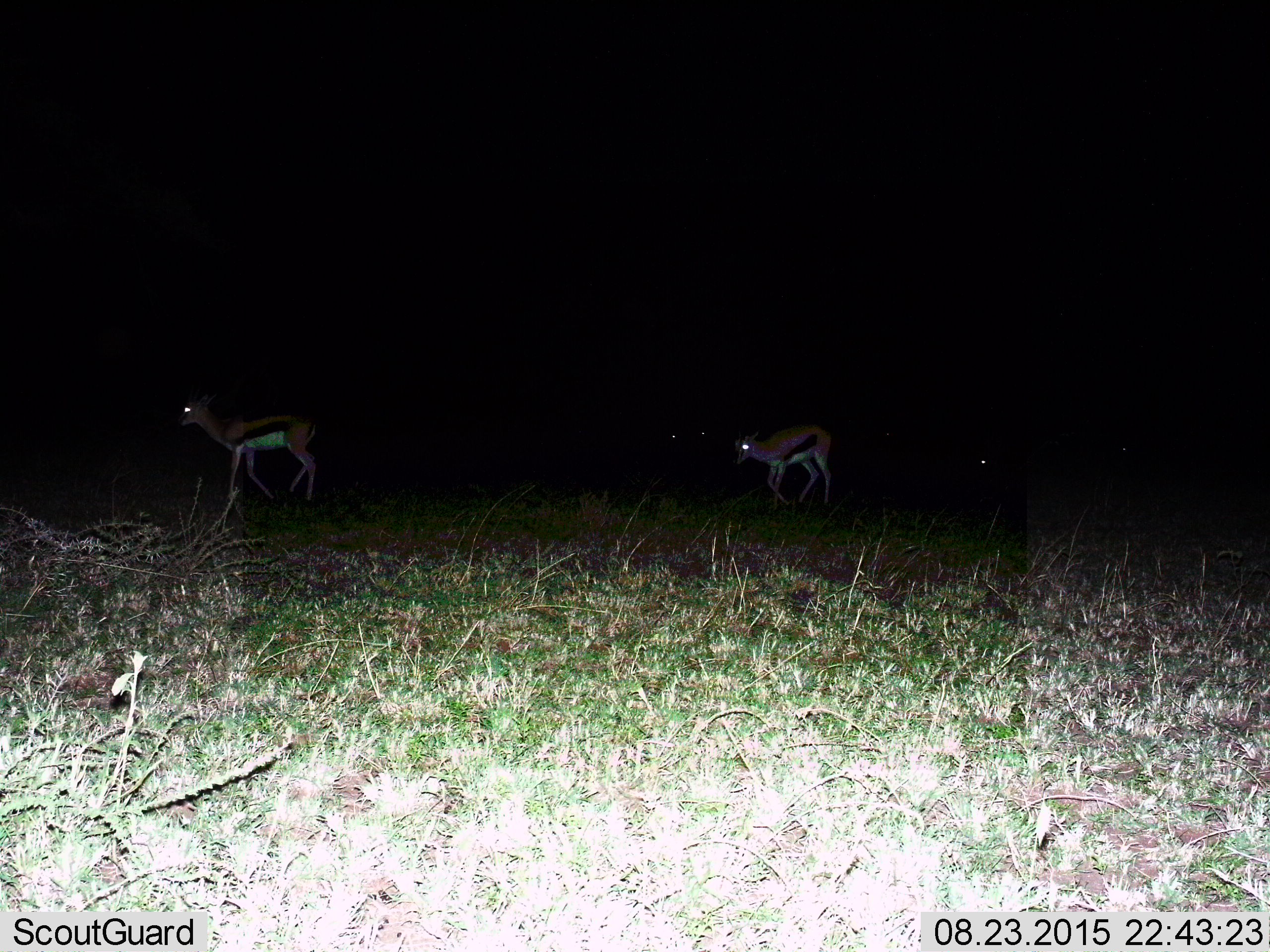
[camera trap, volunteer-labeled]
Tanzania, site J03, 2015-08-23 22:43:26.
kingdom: Animalia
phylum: Chordata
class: Mammalia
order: Artiodactyla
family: Bovidae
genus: Eudorcas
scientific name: Eudorcas thomsonii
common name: thomson's gazelle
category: gazellethomsons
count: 5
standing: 30%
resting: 0%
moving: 70%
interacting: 0%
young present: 0%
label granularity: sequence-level